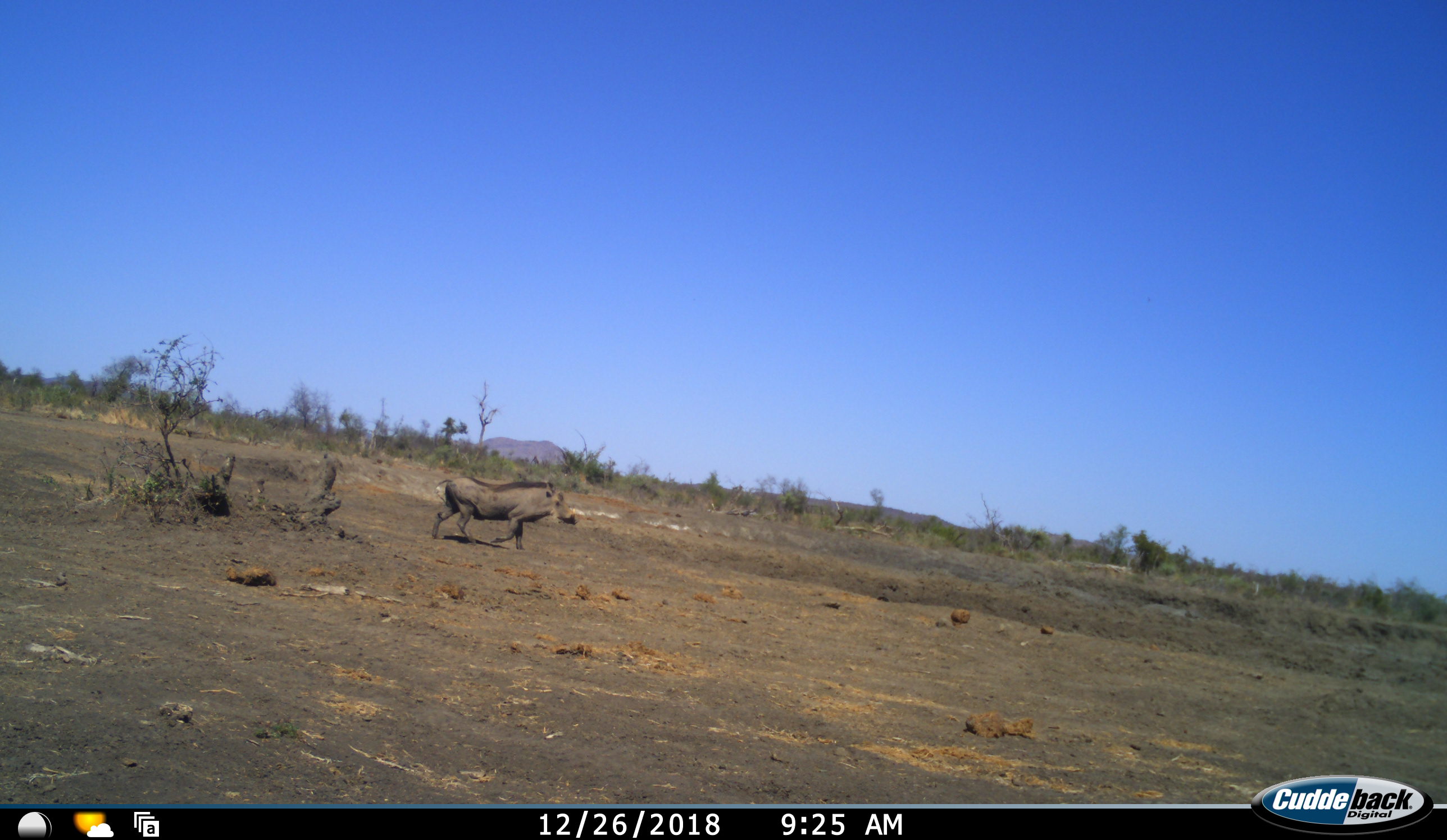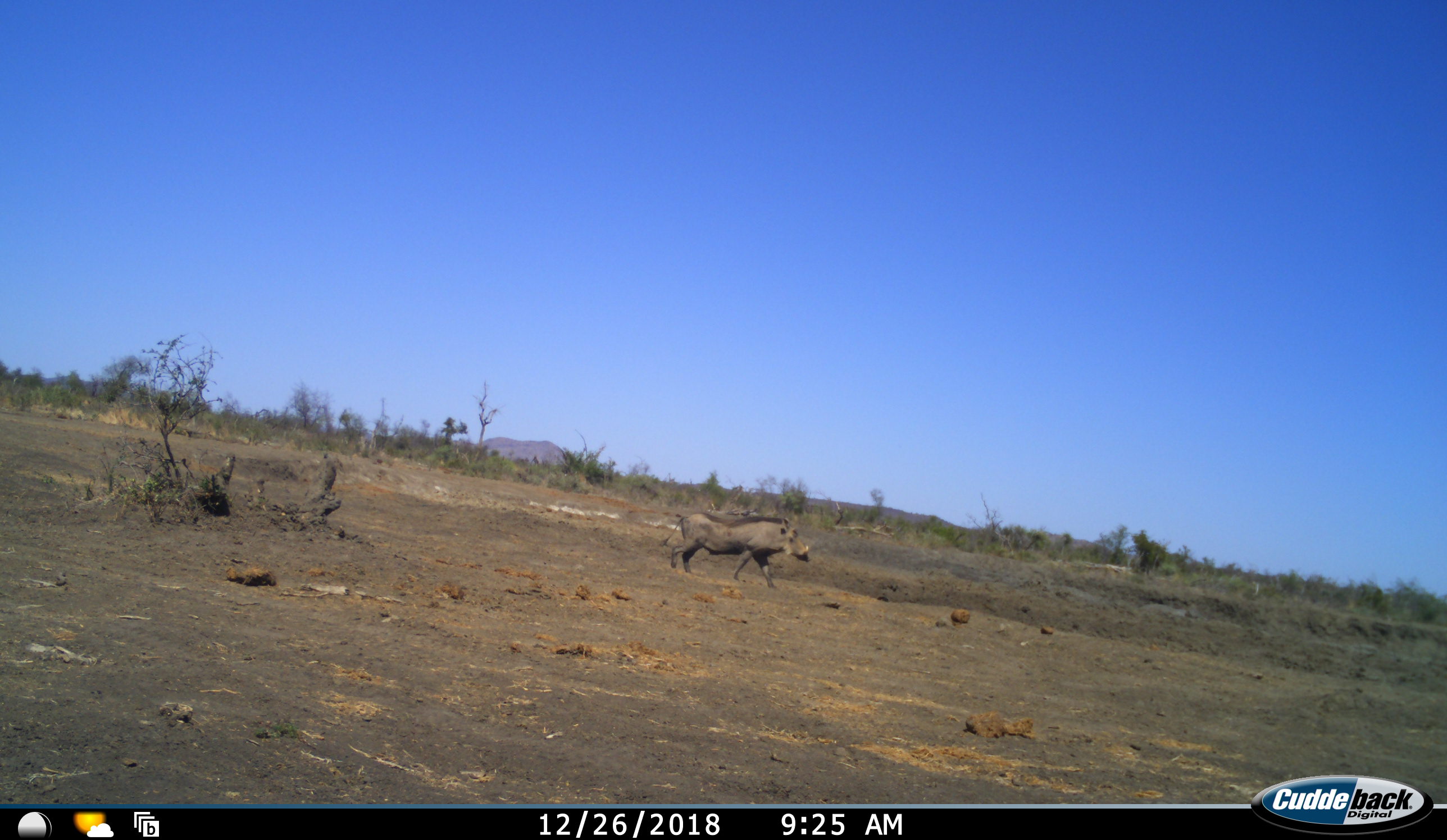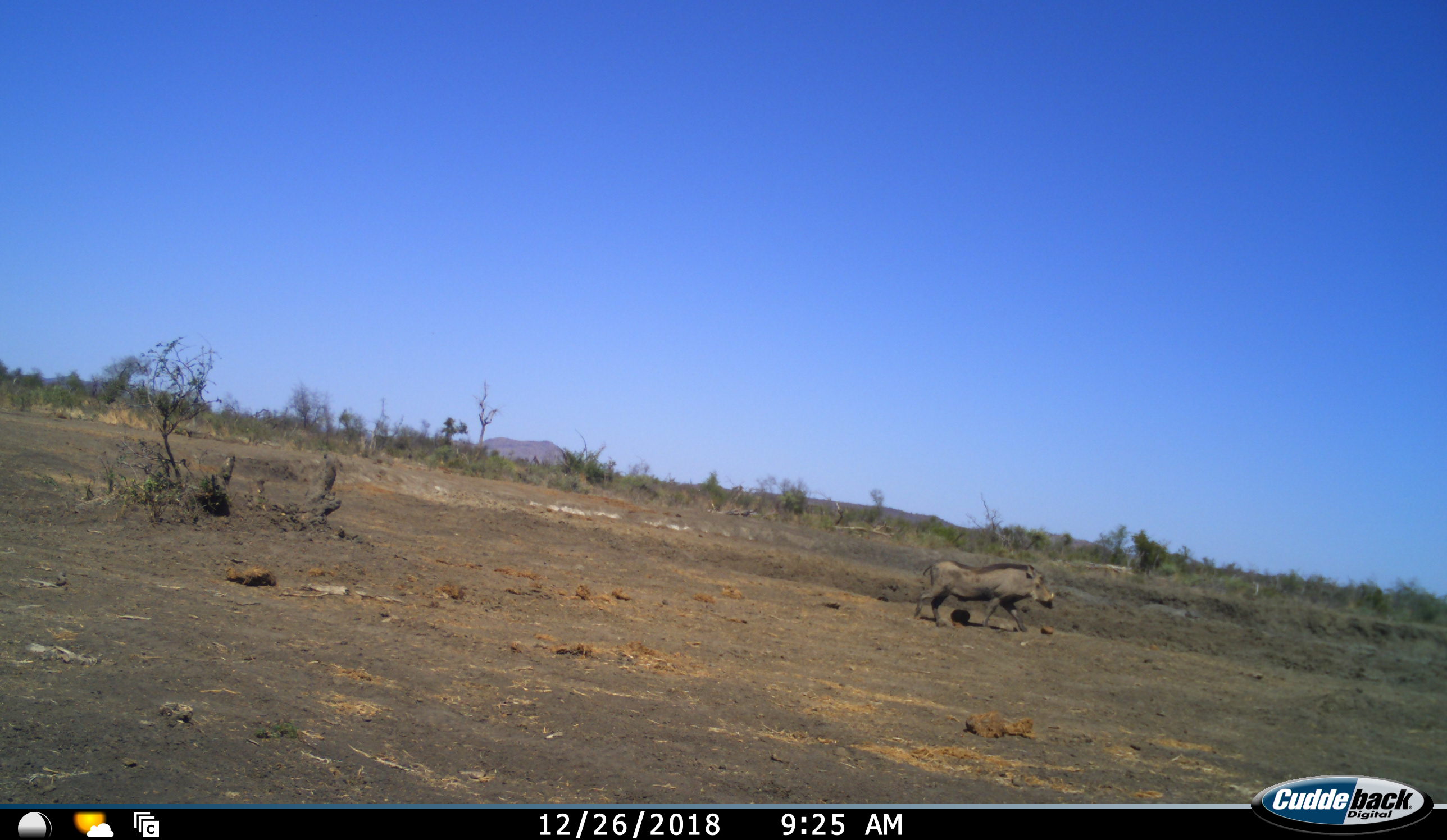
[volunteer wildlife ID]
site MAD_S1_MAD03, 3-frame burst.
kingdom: Animalia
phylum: Chordata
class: Mammalia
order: Artiodactyla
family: Suidae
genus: Phacochoerus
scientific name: Phacochoerus africanus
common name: warthog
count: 1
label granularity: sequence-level